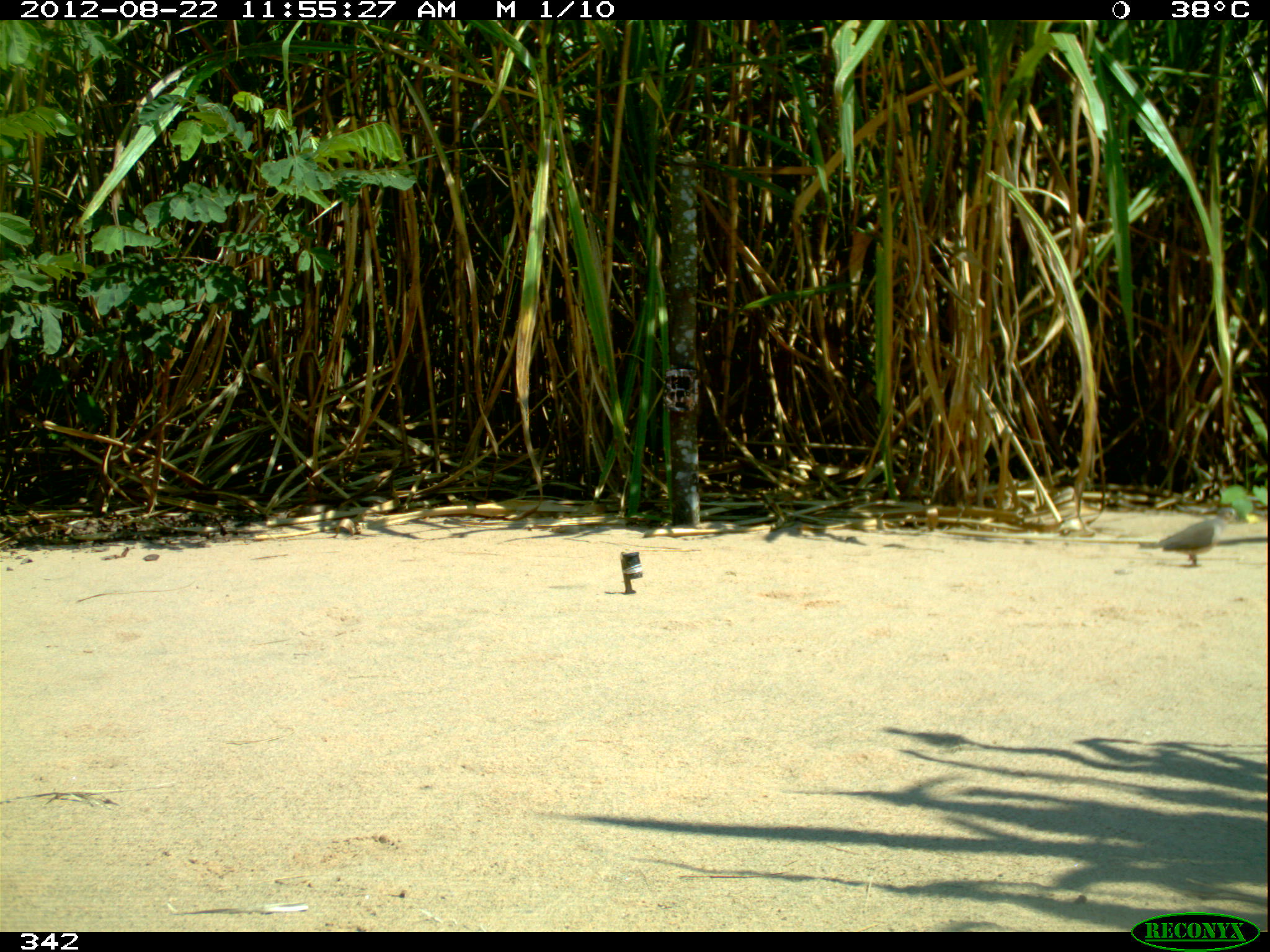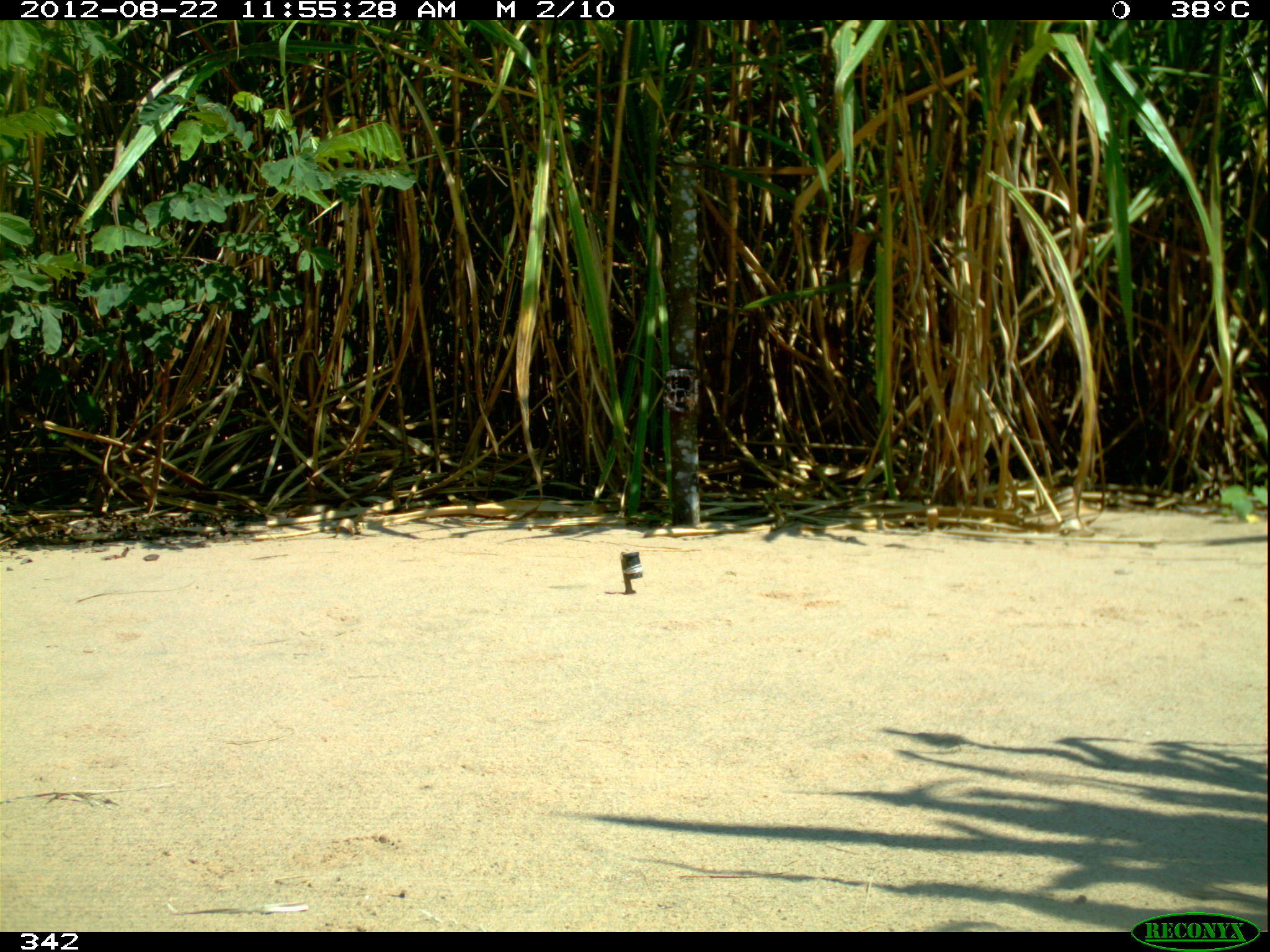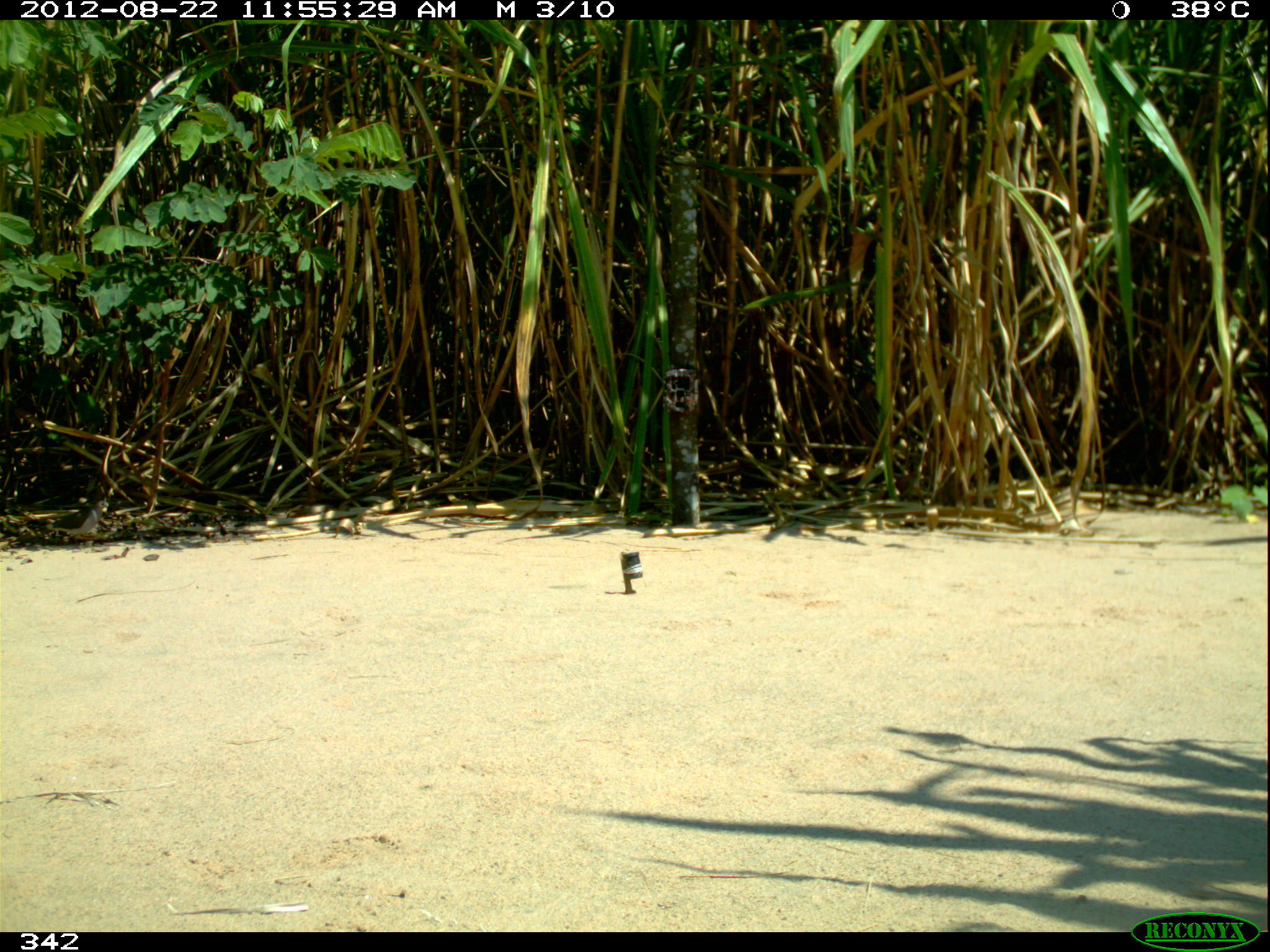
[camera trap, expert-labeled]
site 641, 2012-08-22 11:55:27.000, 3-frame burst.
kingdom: Animalia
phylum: Chordata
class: Aves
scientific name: Aves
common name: bird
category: unknown bird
Unknown bird (bird) (Aves).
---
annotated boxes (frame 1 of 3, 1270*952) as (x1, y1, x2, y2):
unknown bird: (1138, 506, 1241, 566)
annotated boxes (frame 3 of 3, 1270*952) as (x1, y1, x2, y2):
unknown bird: (38, 500, 109, 549)